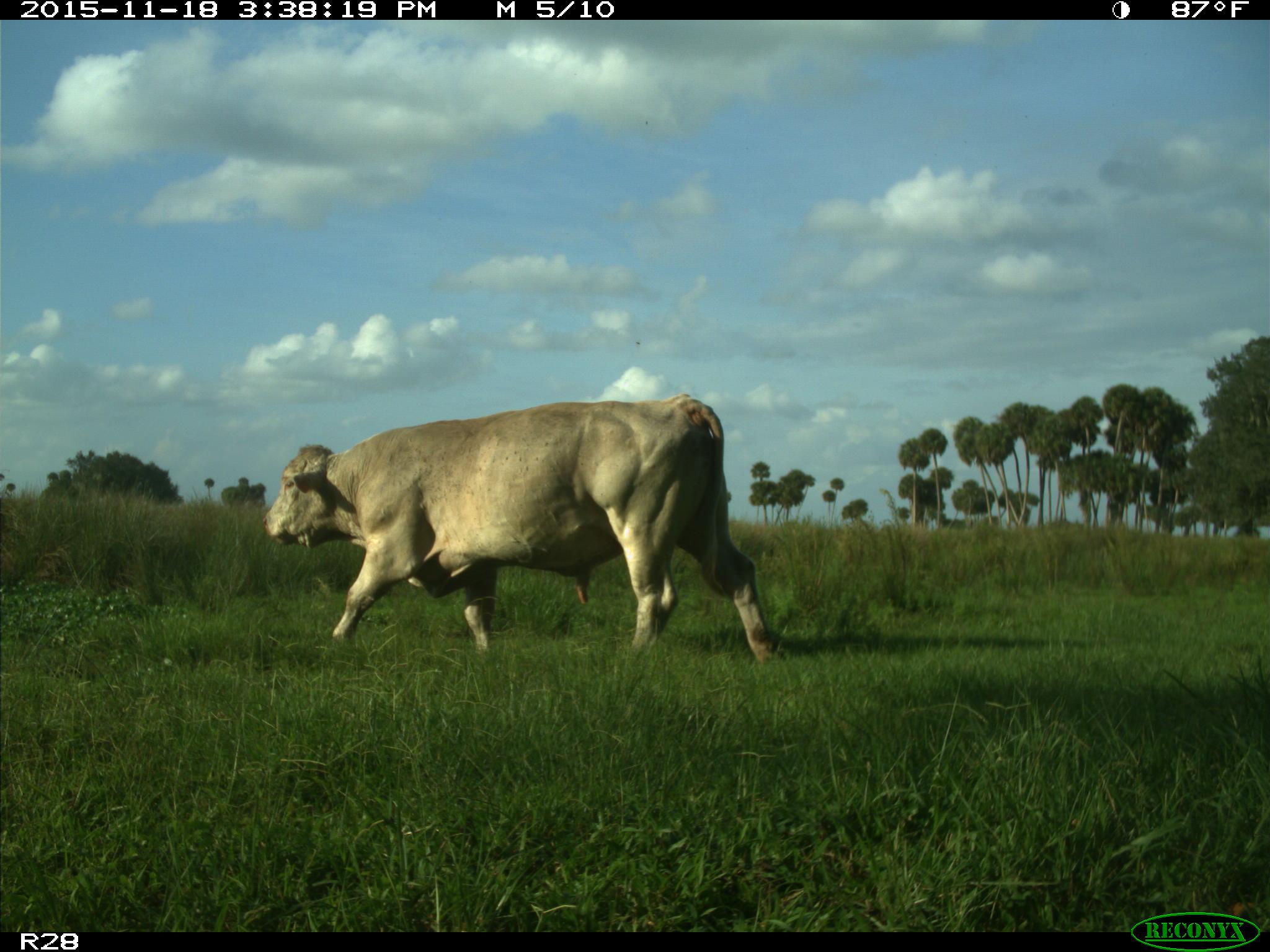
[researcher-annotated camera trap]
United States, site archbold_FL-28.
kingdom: Animalia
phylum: Chordata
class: Mammalia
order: Artiodactyla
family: Bovidae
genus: Bos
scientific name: Bos taurus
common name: domestic cow